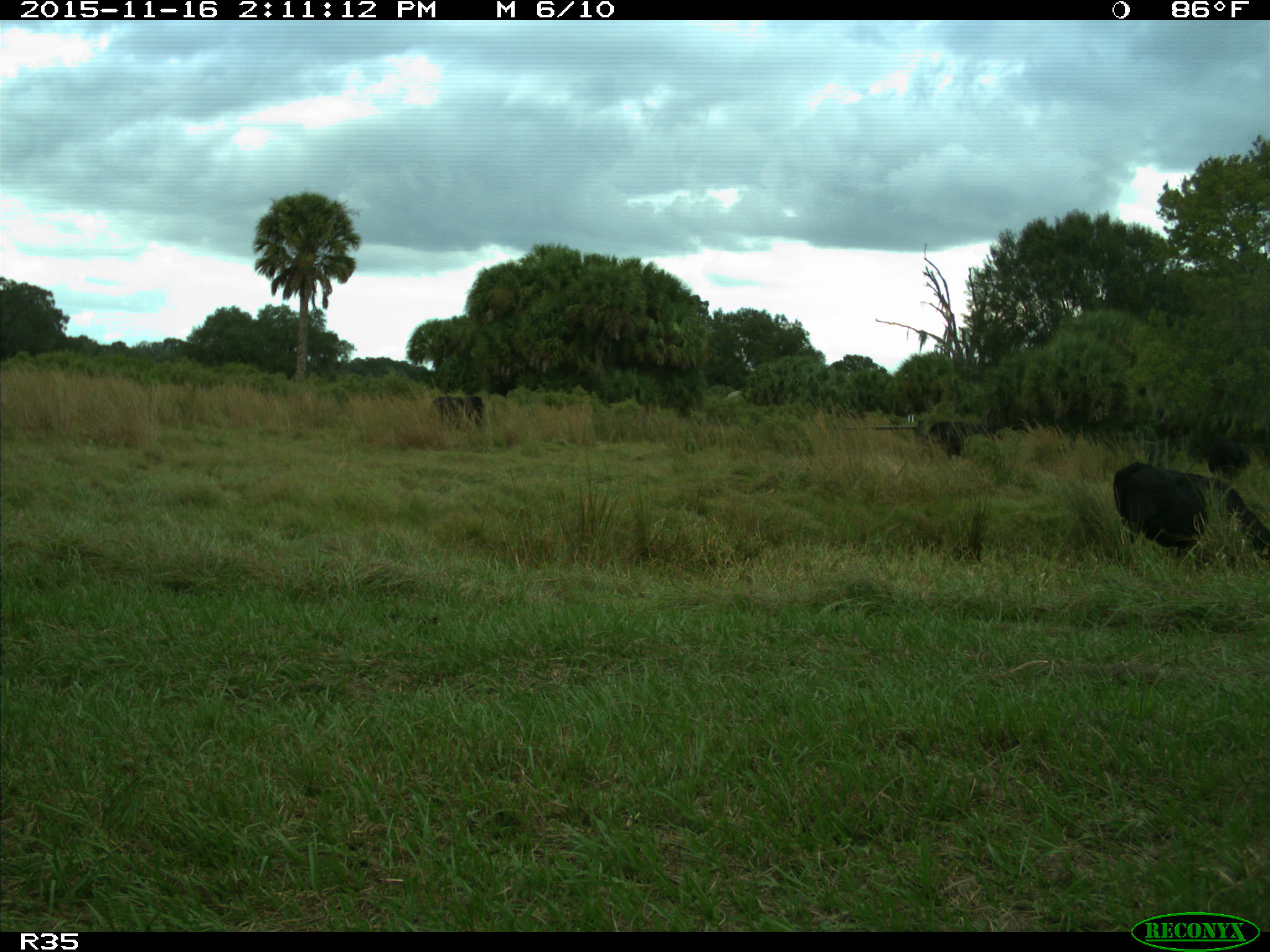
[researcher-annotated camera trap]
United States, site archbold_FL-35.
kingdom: Animalia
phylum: Chordata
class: Mammalia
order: Artiodactyla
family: Bovidae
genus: Bos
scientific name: Bos taurus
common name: domestic cow